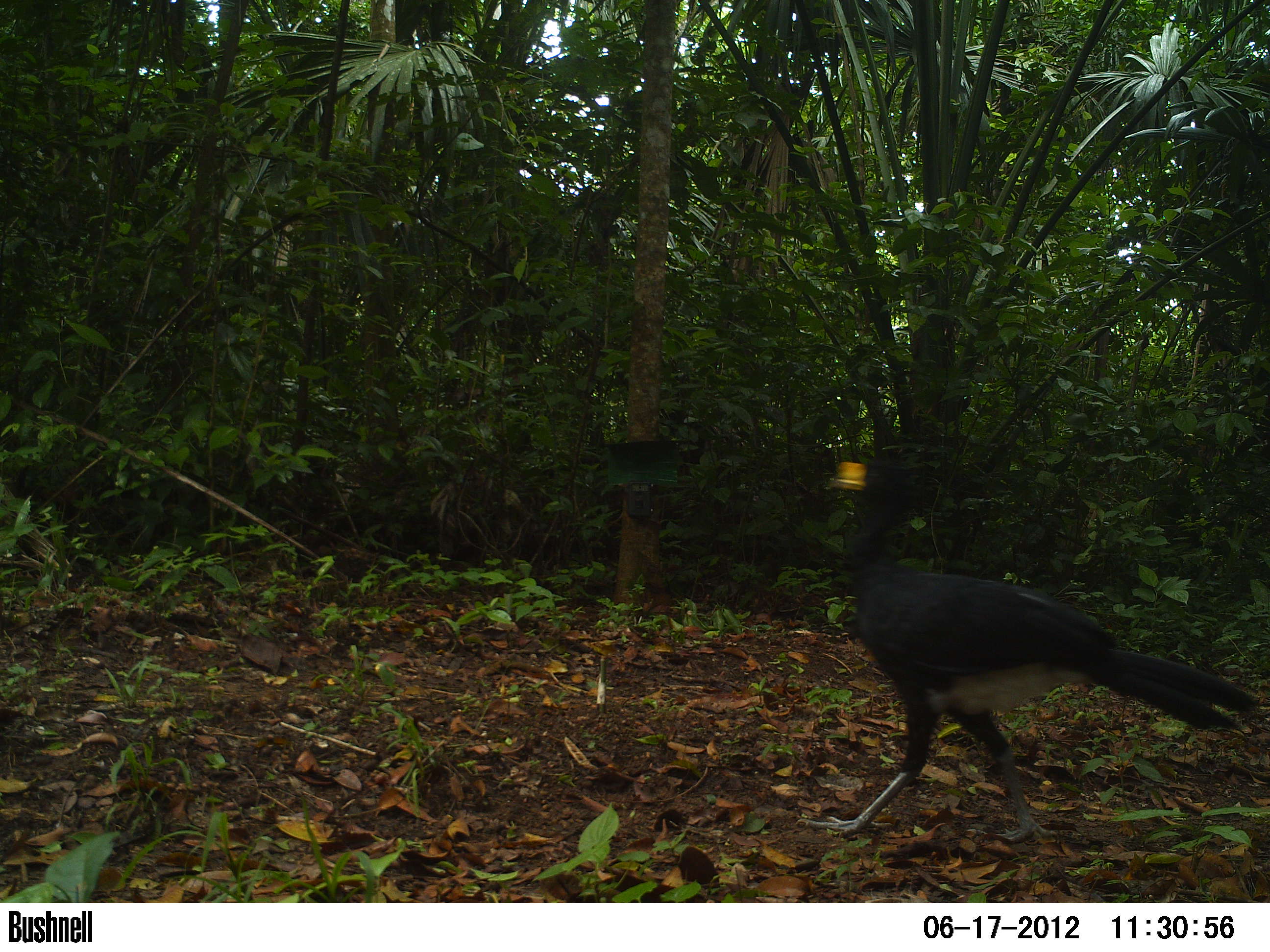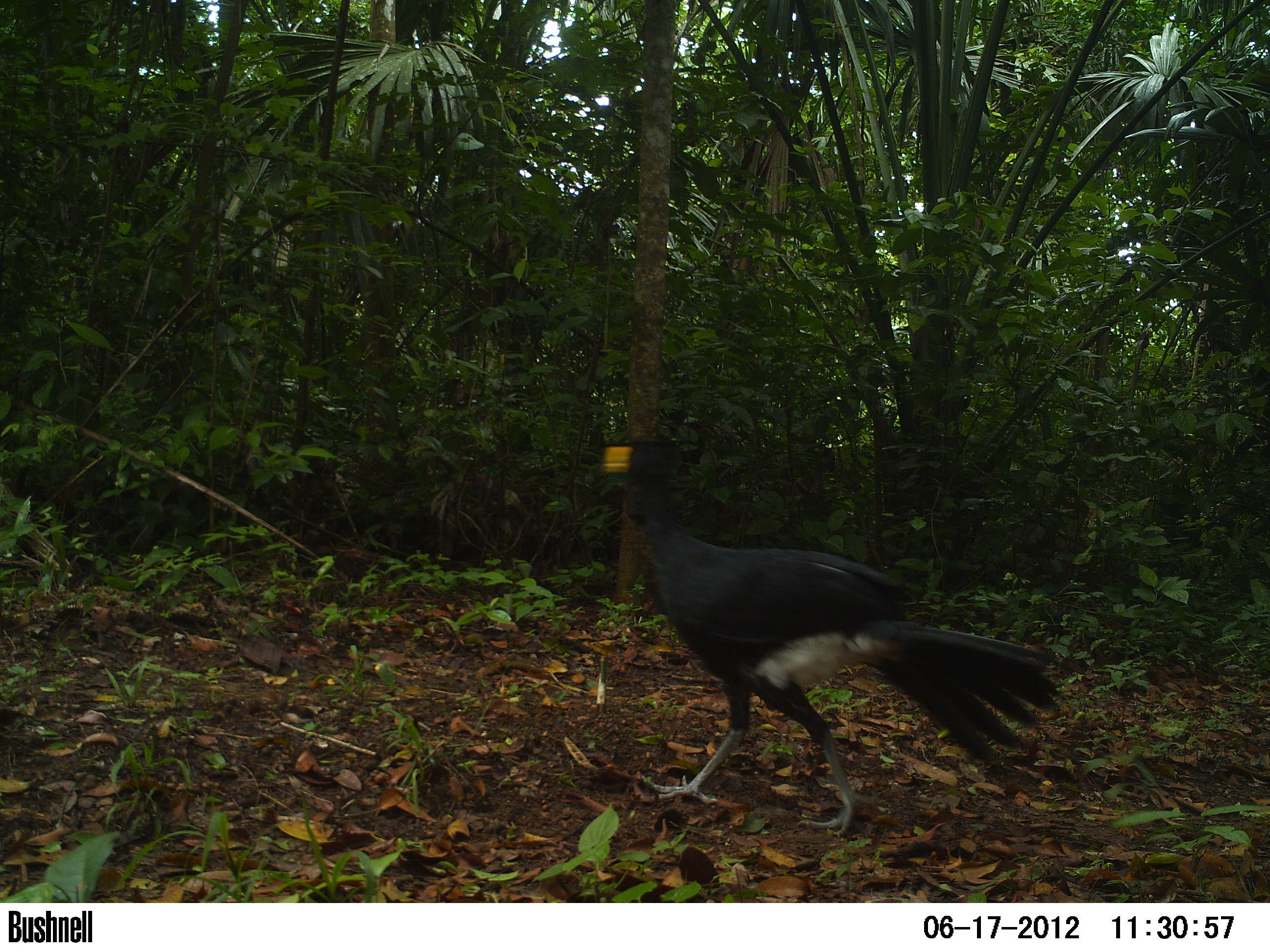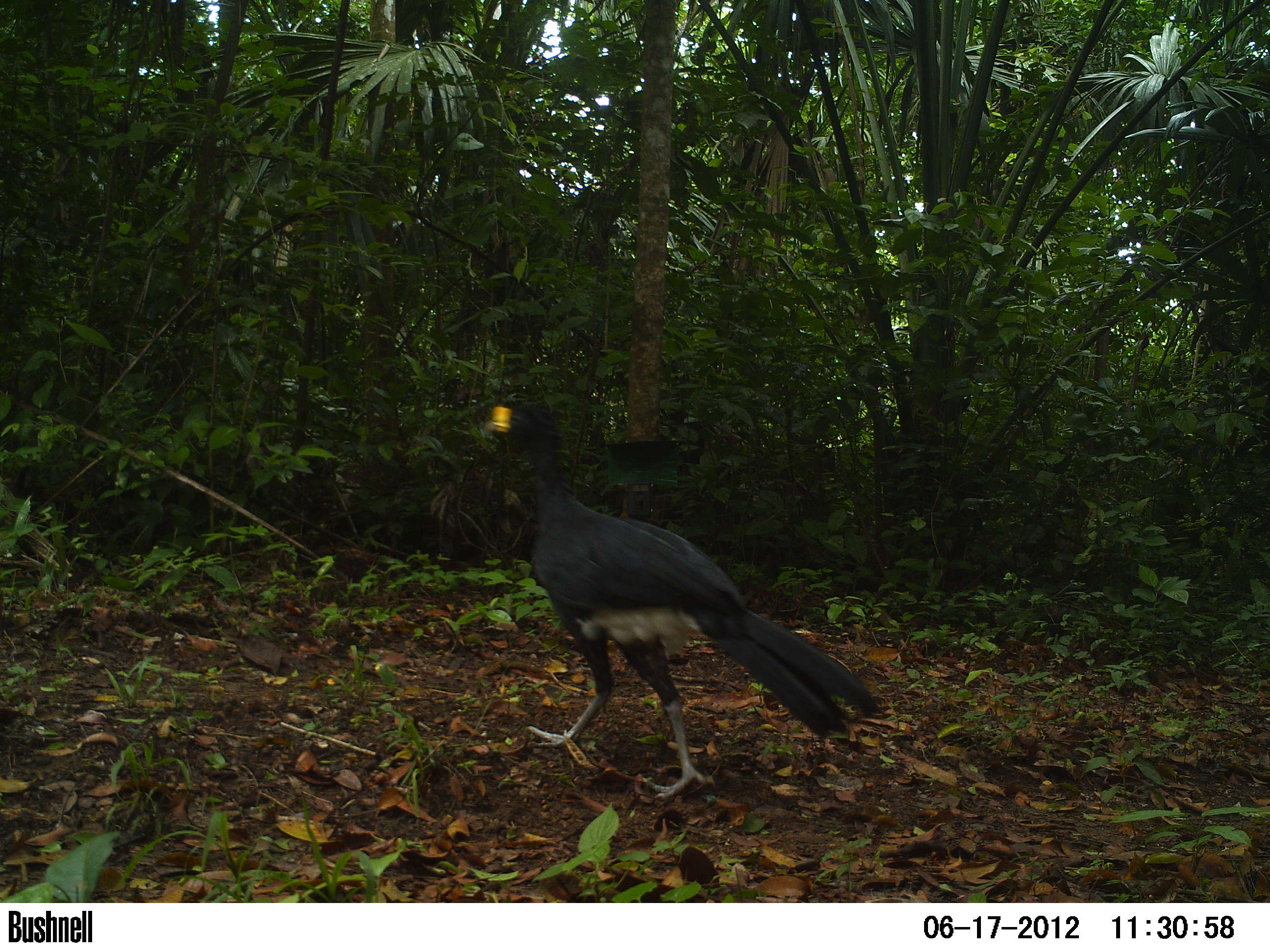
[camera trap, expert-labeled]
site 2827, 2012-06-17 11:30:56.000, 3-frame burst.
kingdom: Animalia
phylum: Chordata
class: Aves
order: Galliformes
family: Cracidae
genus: Crax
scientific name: Crax rubra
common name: great curassow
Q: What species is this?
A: Crax rubra (great curassow).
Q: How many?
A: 1.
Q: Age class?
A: Adult.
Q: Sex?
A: Male.